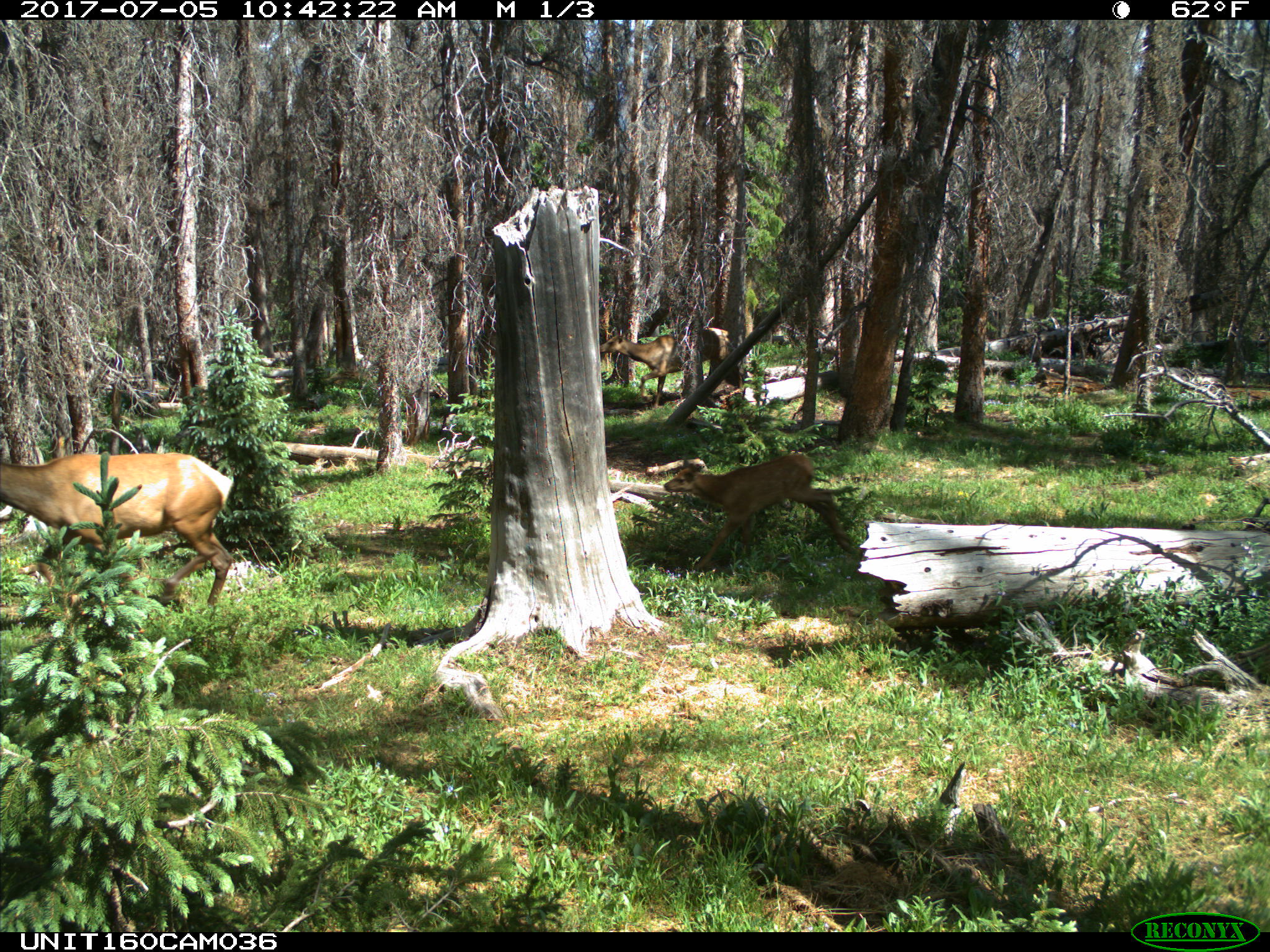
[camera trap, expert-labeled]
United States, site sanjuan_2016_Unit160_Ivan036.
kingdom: Animalia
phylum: Chordata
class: Mammalia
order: Artiodactyla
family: Cervidae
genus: Cervus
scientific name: Cervus elaphus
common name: red deer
Cervus elaphus (red deer).